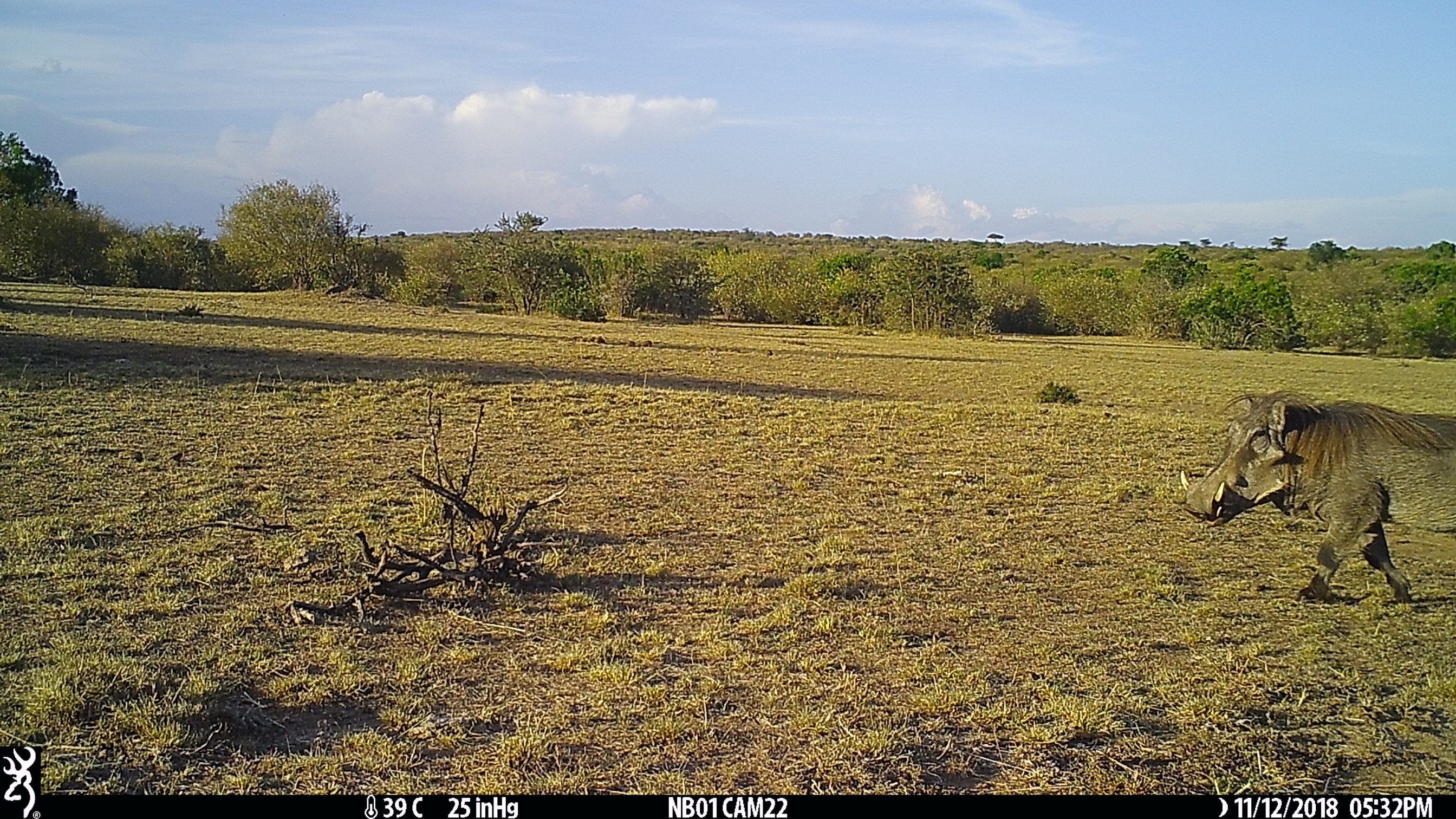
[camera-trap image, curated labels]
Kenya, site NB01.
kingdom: Animalia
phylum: Chordata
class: Mammalia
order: Artiodactyla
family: Suidae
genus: Phacochoerus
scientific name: Phacochoerus africanus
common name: common warthog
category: warthog